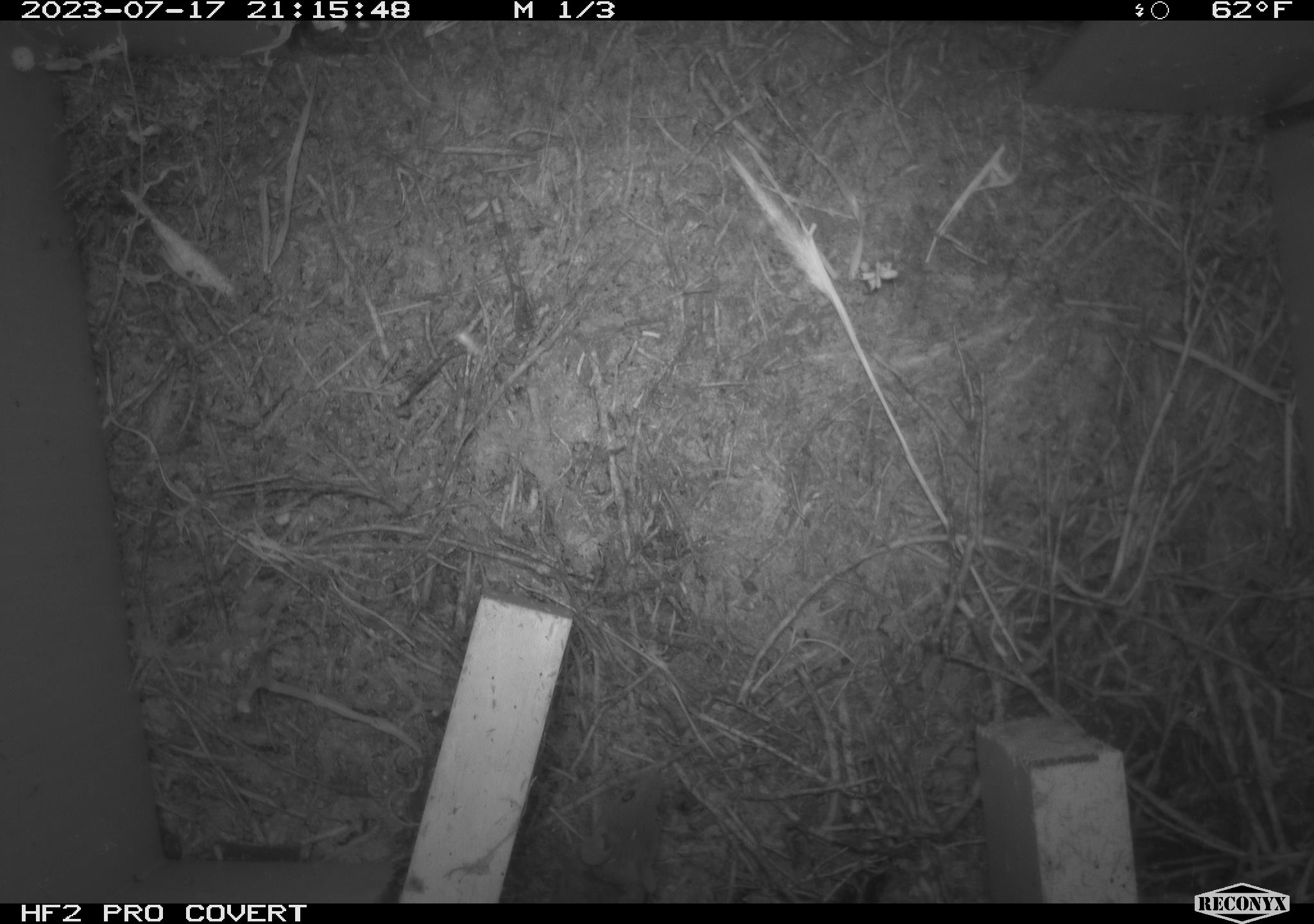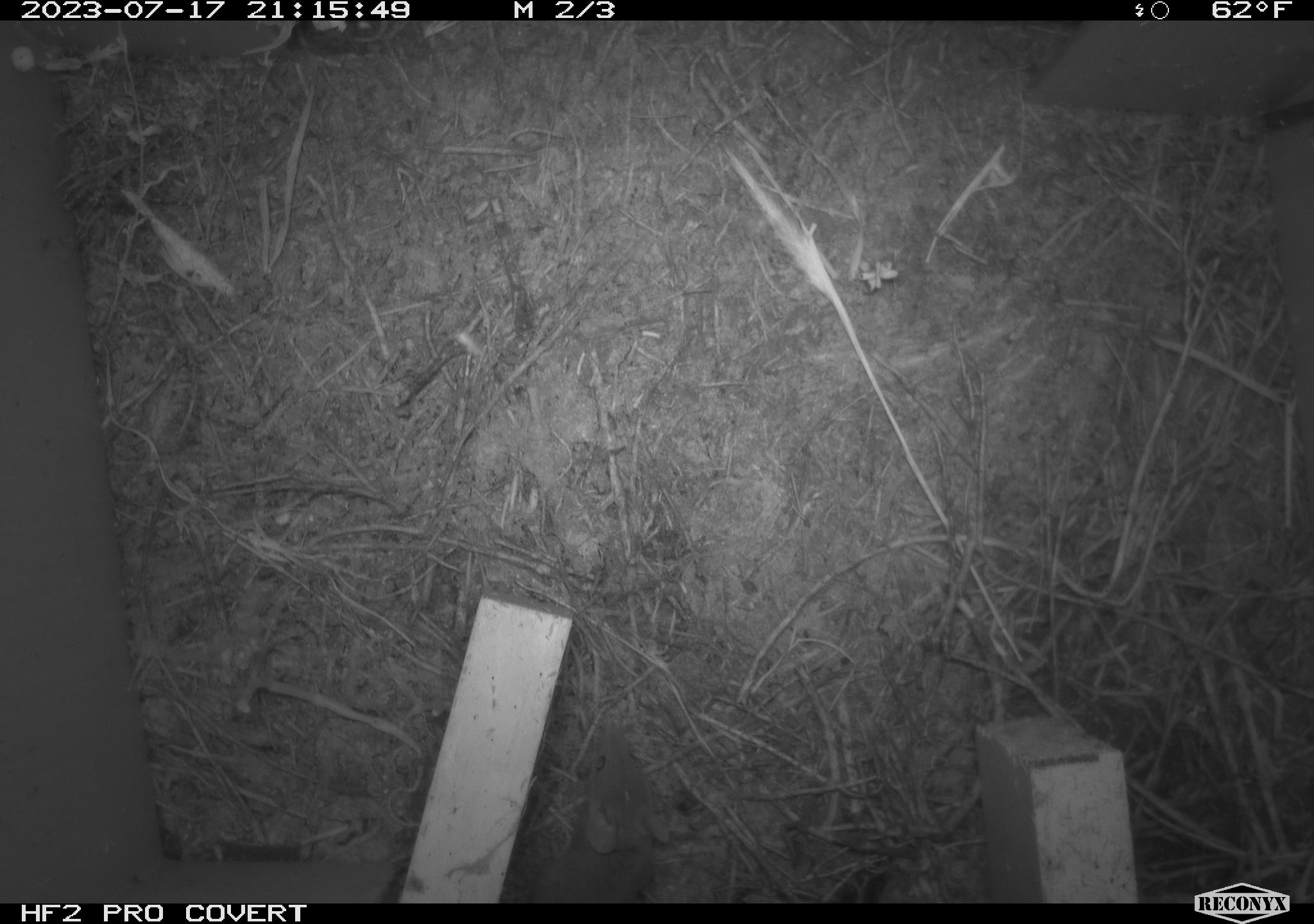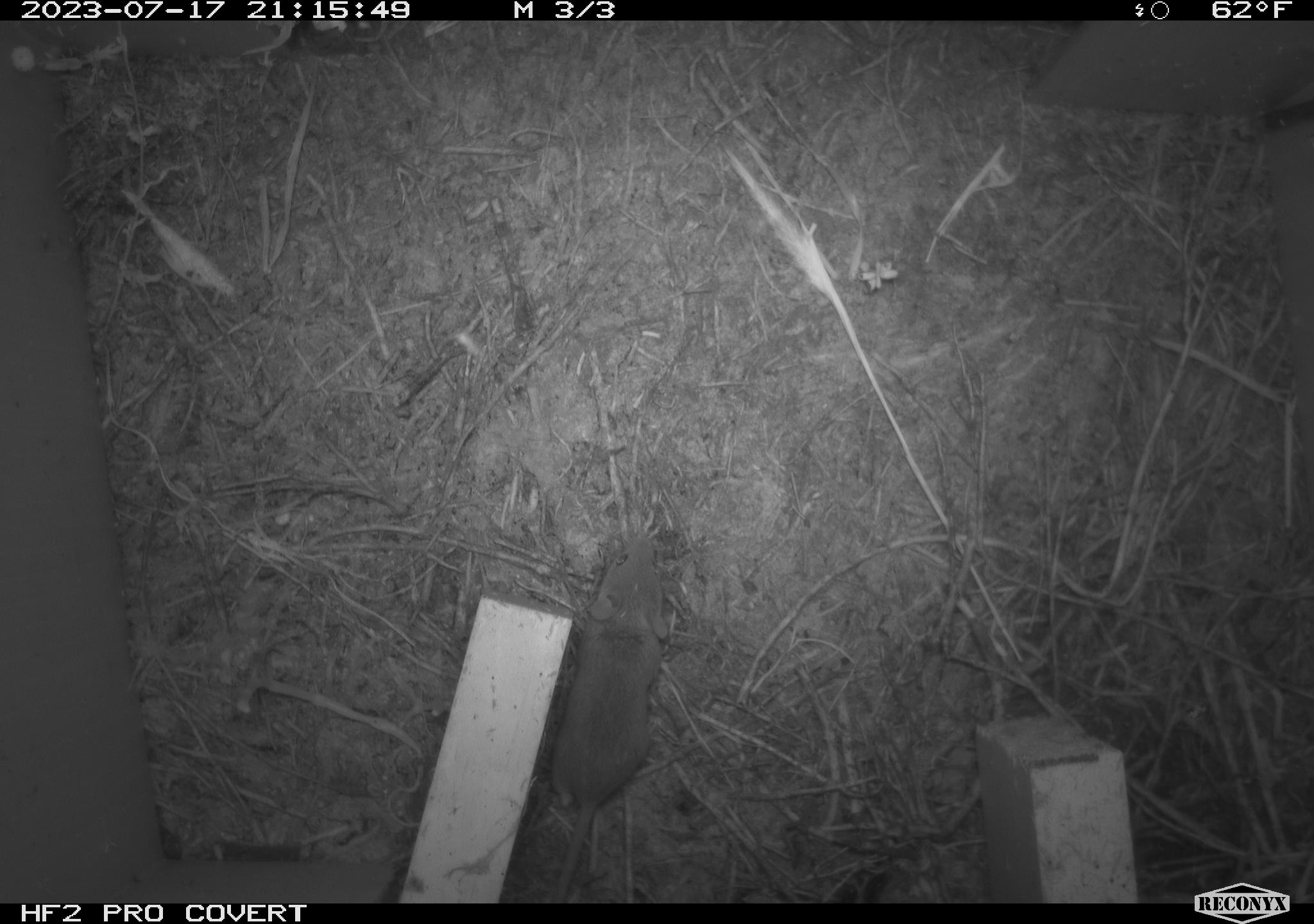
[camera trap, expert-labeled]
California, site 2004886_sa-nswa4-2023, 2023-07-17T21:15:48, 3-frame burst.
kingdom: Animalia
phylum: Chordata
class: Mammalia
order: Rodentia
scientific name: Rodentia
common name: mouse species